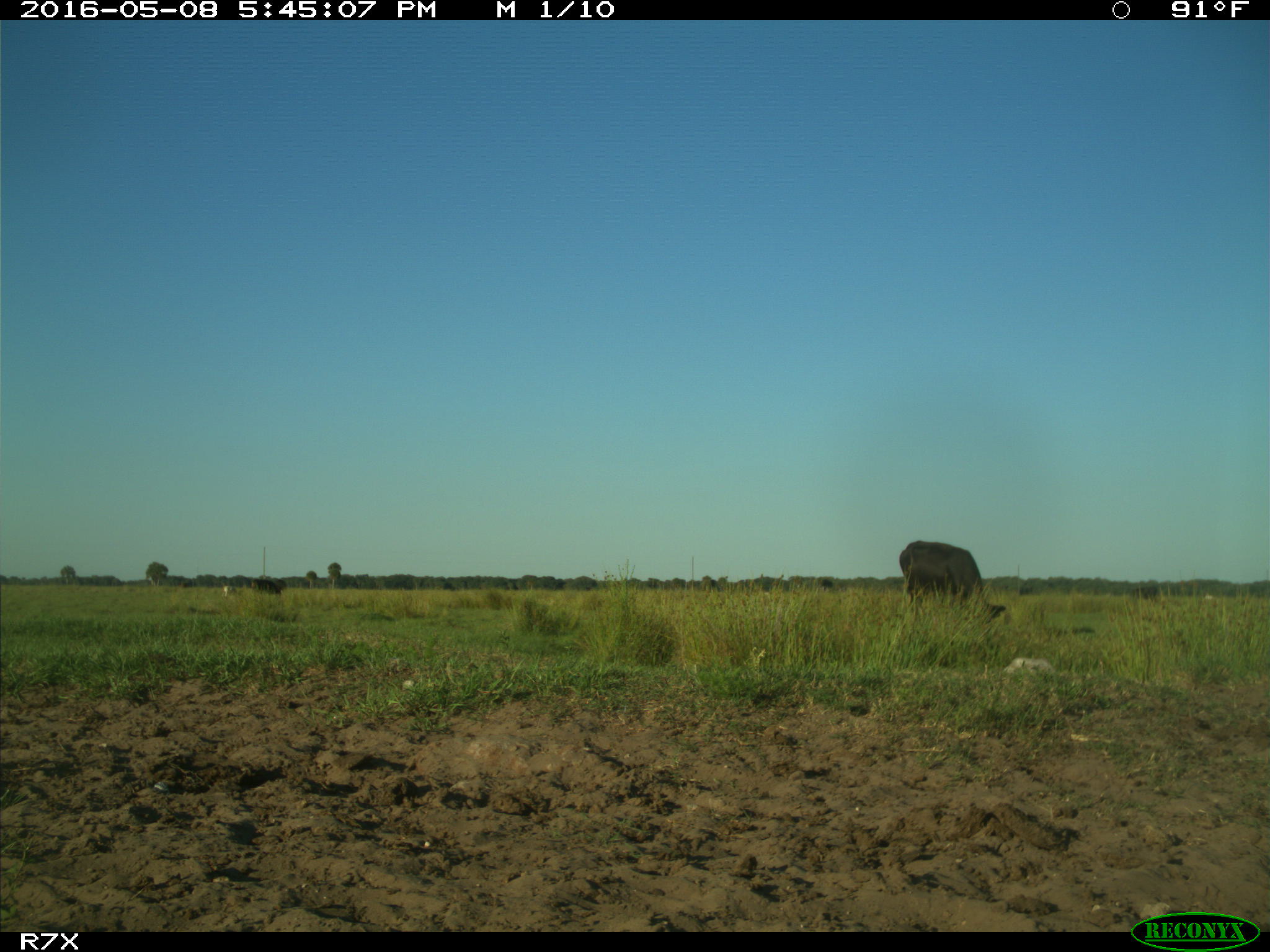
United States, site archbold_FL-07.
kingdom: Animalia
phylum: Chordata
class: Mammalia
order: Artiodactyla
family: Bovidae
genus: Bos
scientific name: Bos taurus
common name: domestic cow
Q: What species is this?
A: Bos taurus (domestic cow).